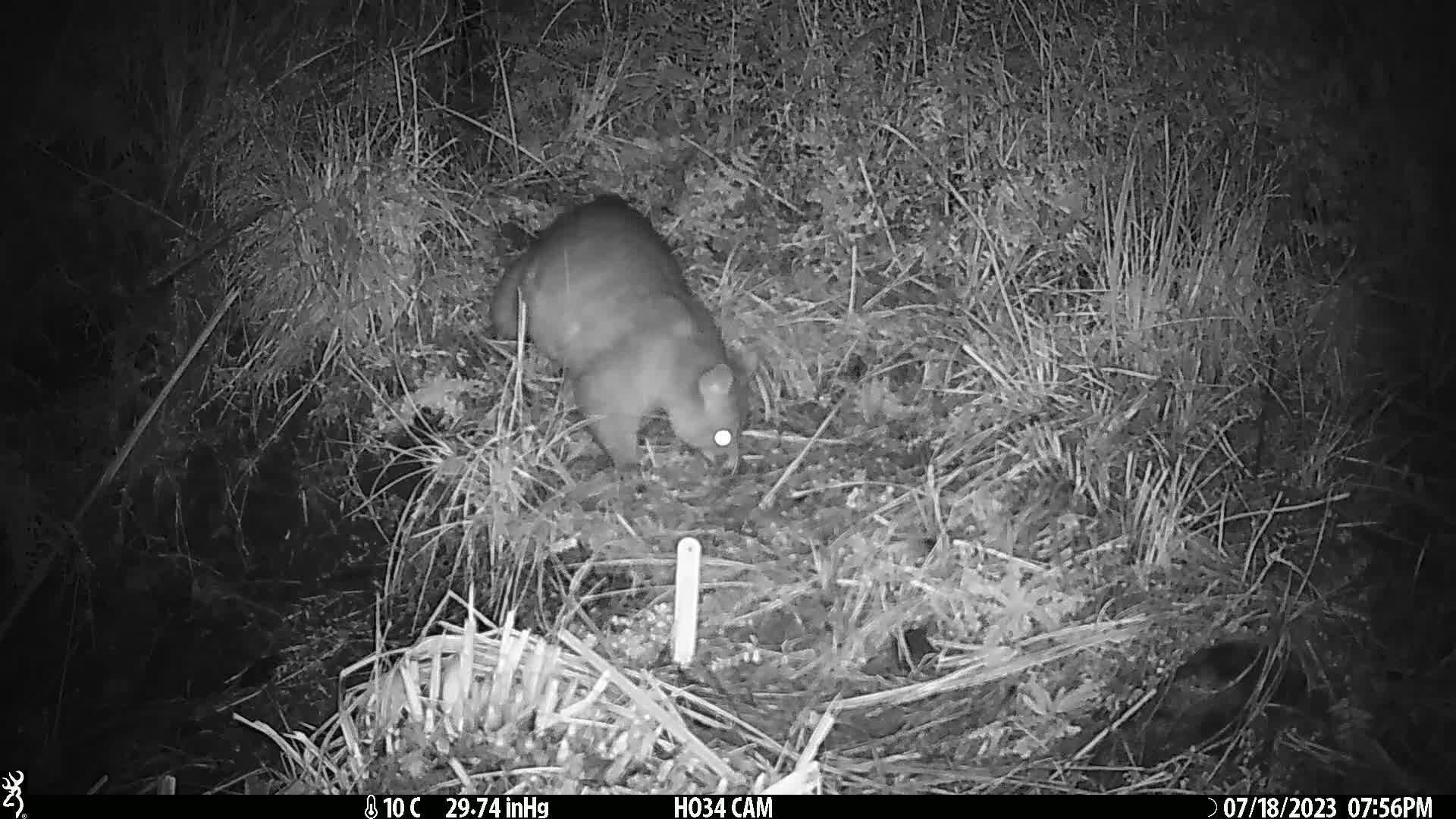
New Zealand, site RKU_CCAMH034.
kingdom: Animalia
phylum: Chordata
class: Mammalia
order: Diprotodontia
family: Phalangeridae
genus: Trichosurus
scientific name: Trichosurus vulpecula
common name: common brushtail possum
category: possum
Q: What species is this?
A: Possum (common brushtail possum) (Trichosurus vulpecula).